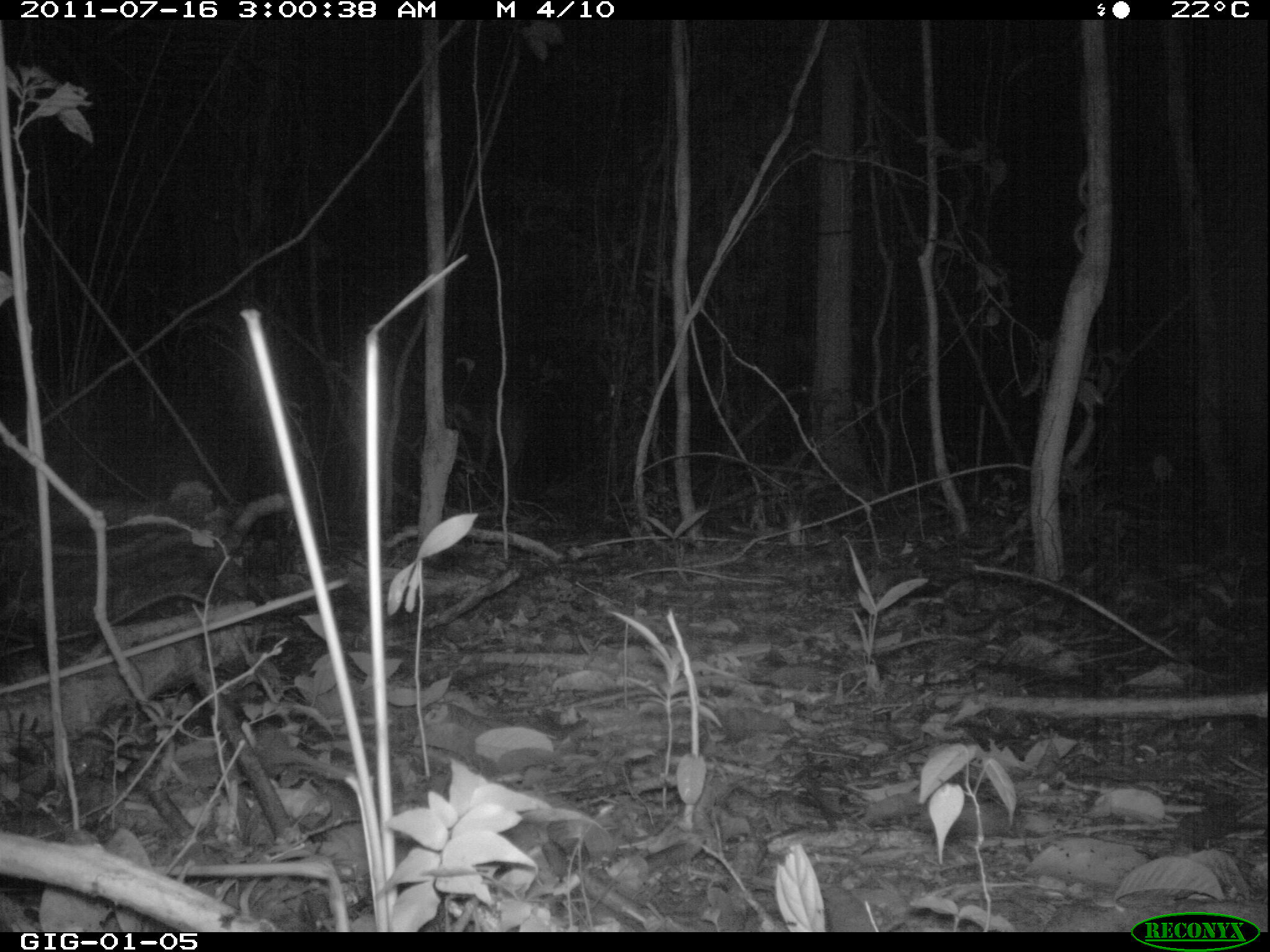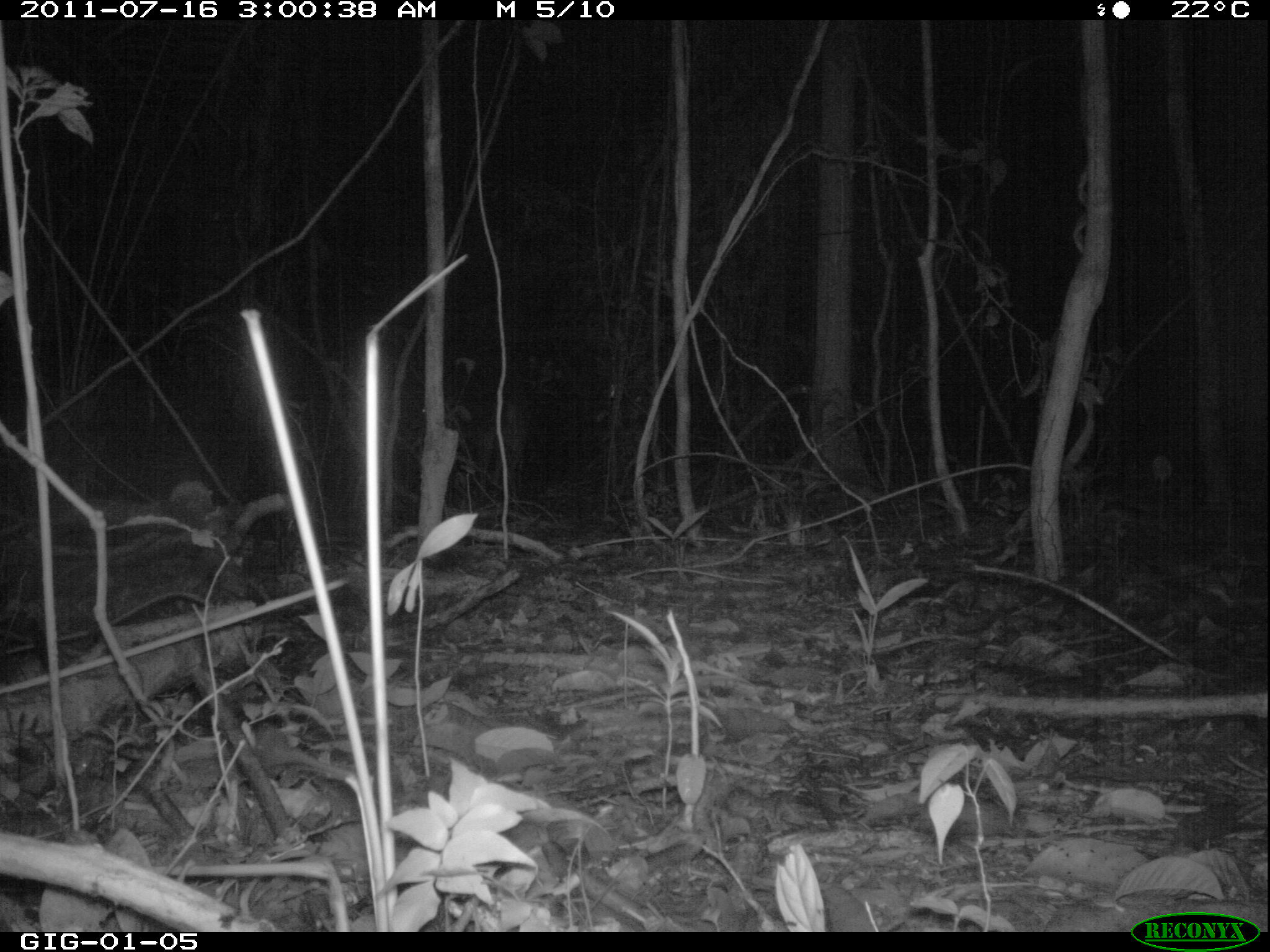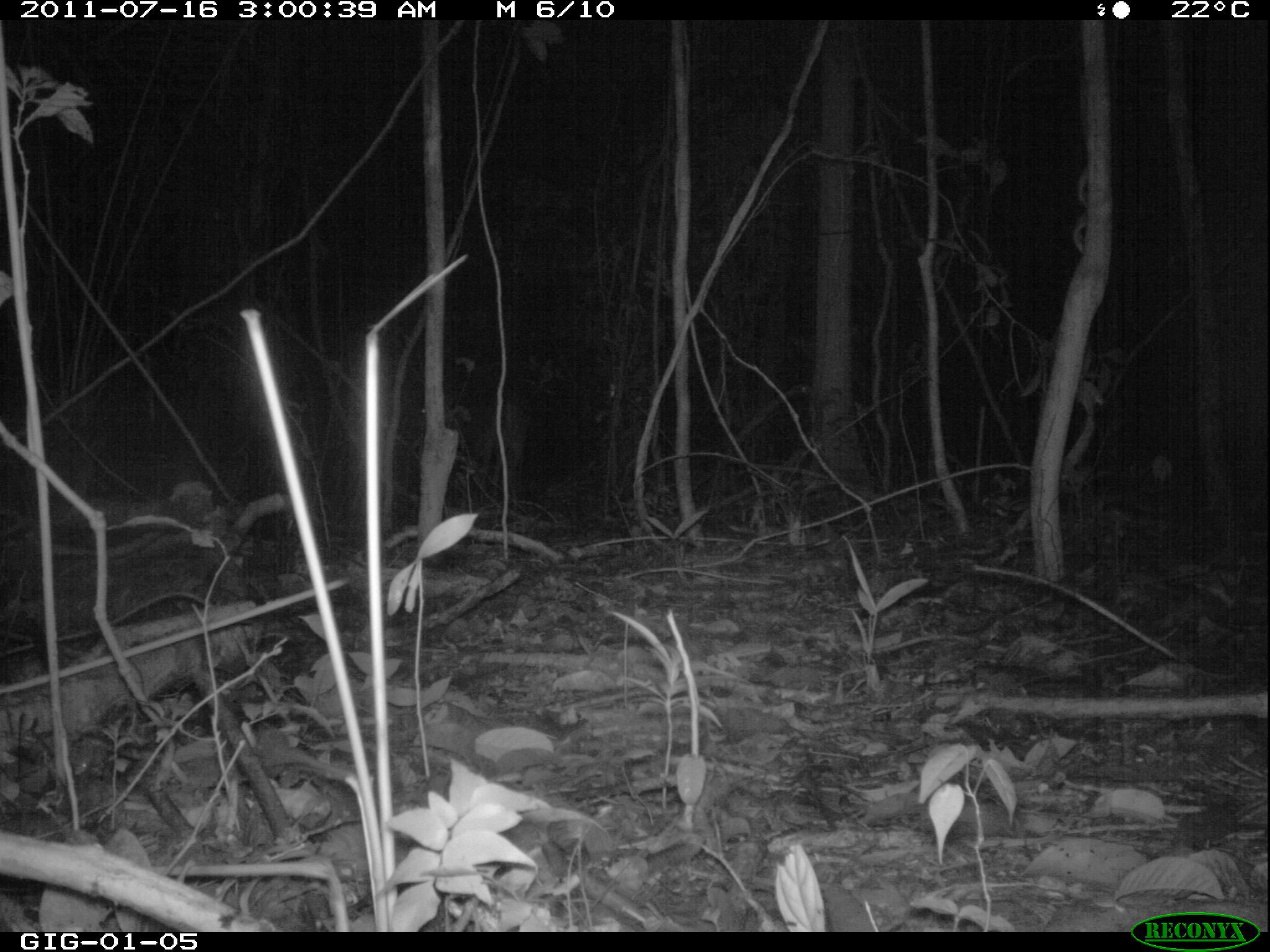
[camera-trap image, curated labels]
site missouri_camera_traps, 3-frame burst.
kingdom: Animalia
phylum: Chordata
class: Mammalia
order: Artiodactyla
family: Cervidae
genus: Mazama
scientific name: Mazama americana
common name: red brocket deer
Red brocket deer (Mazama americana). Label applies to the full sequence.